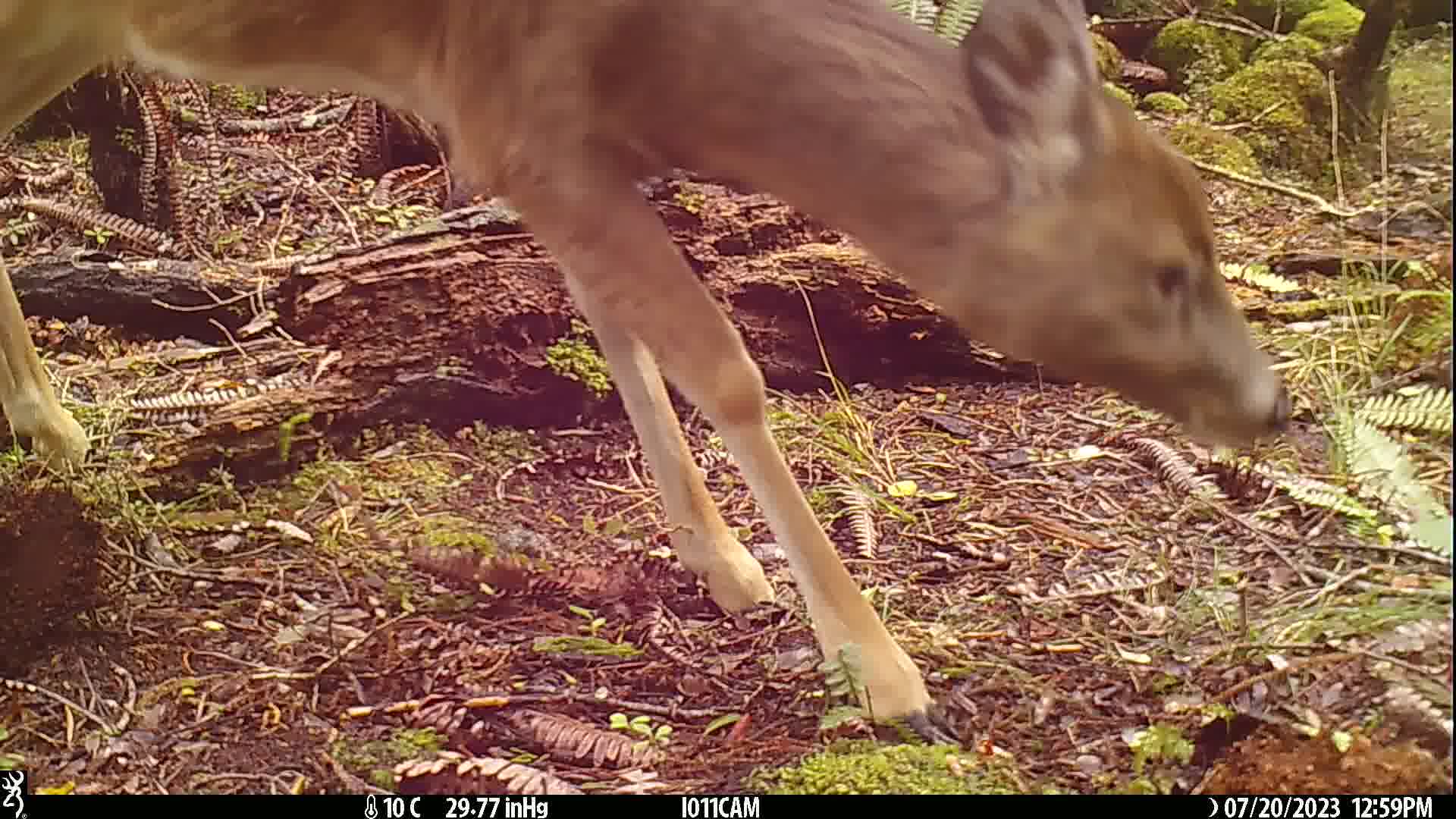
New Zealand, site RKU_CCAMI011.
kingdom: Animalia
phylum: Chordata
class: Mammalia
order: Artiodactyla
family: Cervidae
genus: Odocoileus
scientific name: Odocoileus virginianus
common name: white-tailed deer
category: white tailed deer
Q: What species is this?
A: White tailed deer (white-tailed deer) (Odocoileus virginianus).